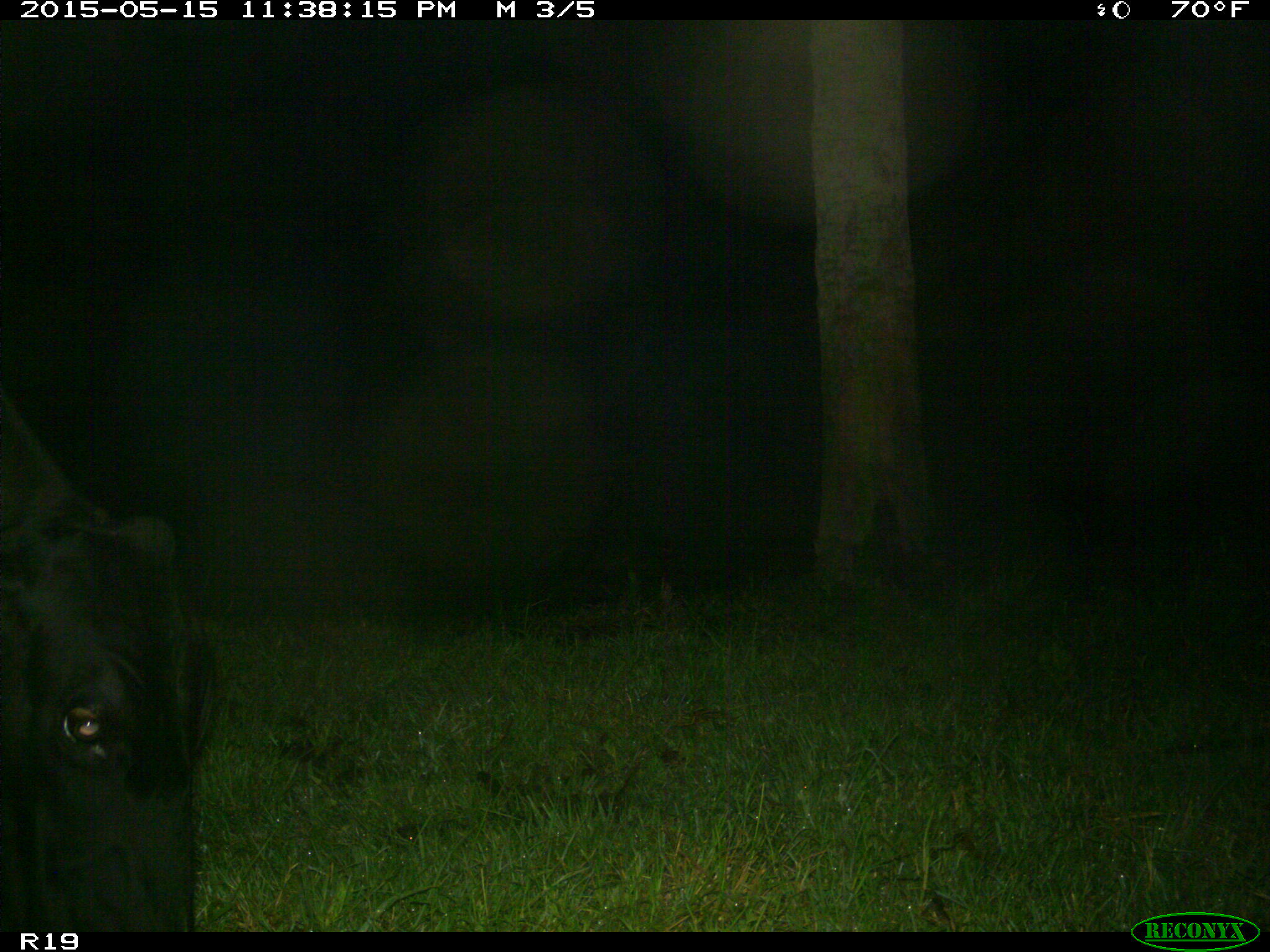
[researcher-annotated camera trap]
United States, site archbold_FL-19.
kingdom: Animalia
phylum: Chordata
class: Mammalia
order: Artiodactyla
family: Bovidae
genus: Bos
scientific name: Bos taurus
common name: domestic cow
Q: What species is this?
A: Bos taurus (domestic cow).